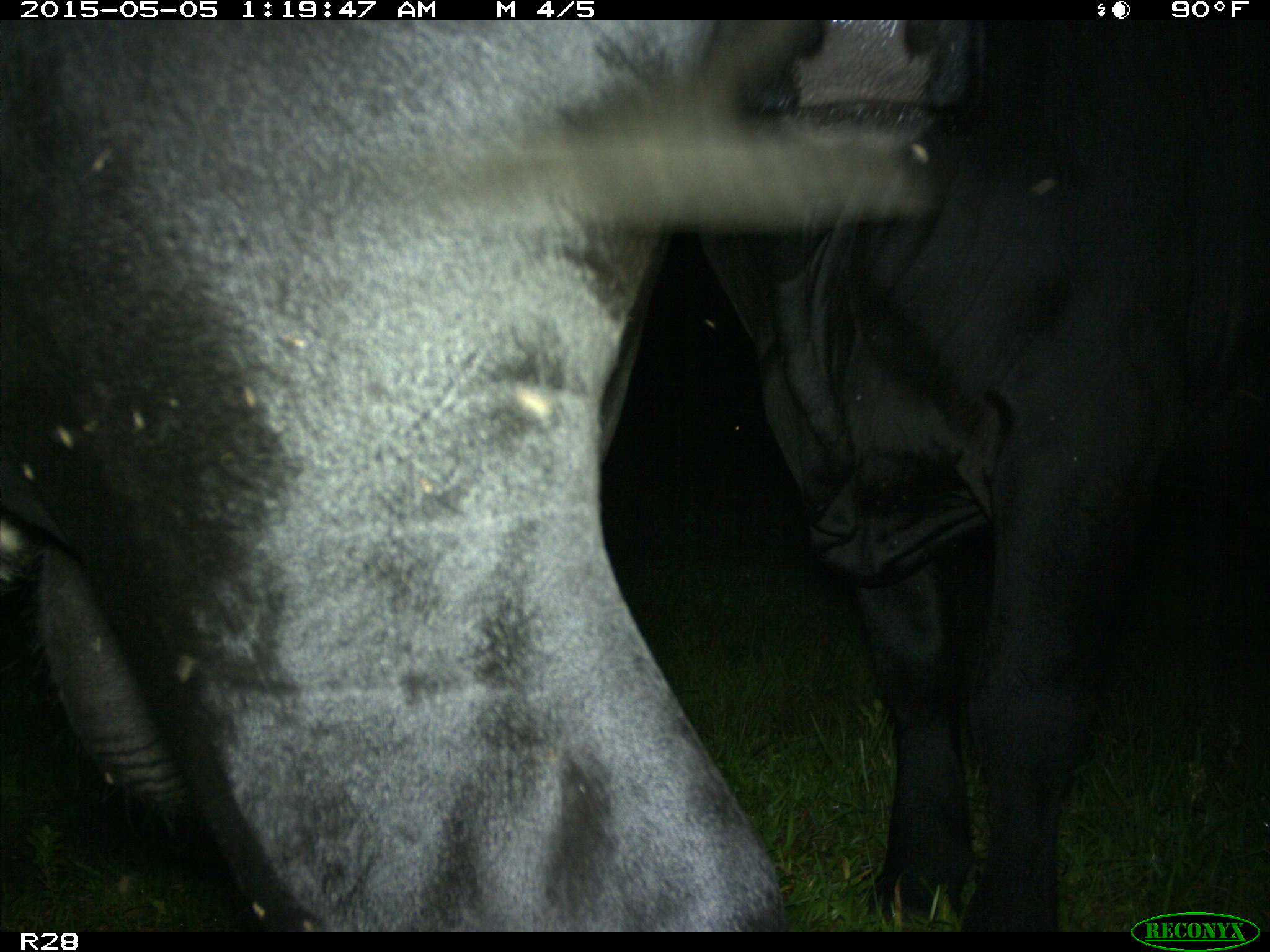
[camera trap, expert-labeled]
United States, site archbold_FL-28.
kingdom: Animalia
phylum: Chordata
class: Mammalia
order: Artiodactyla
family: Bovidae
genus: Bos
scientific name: Bos taurus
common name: domestic cow